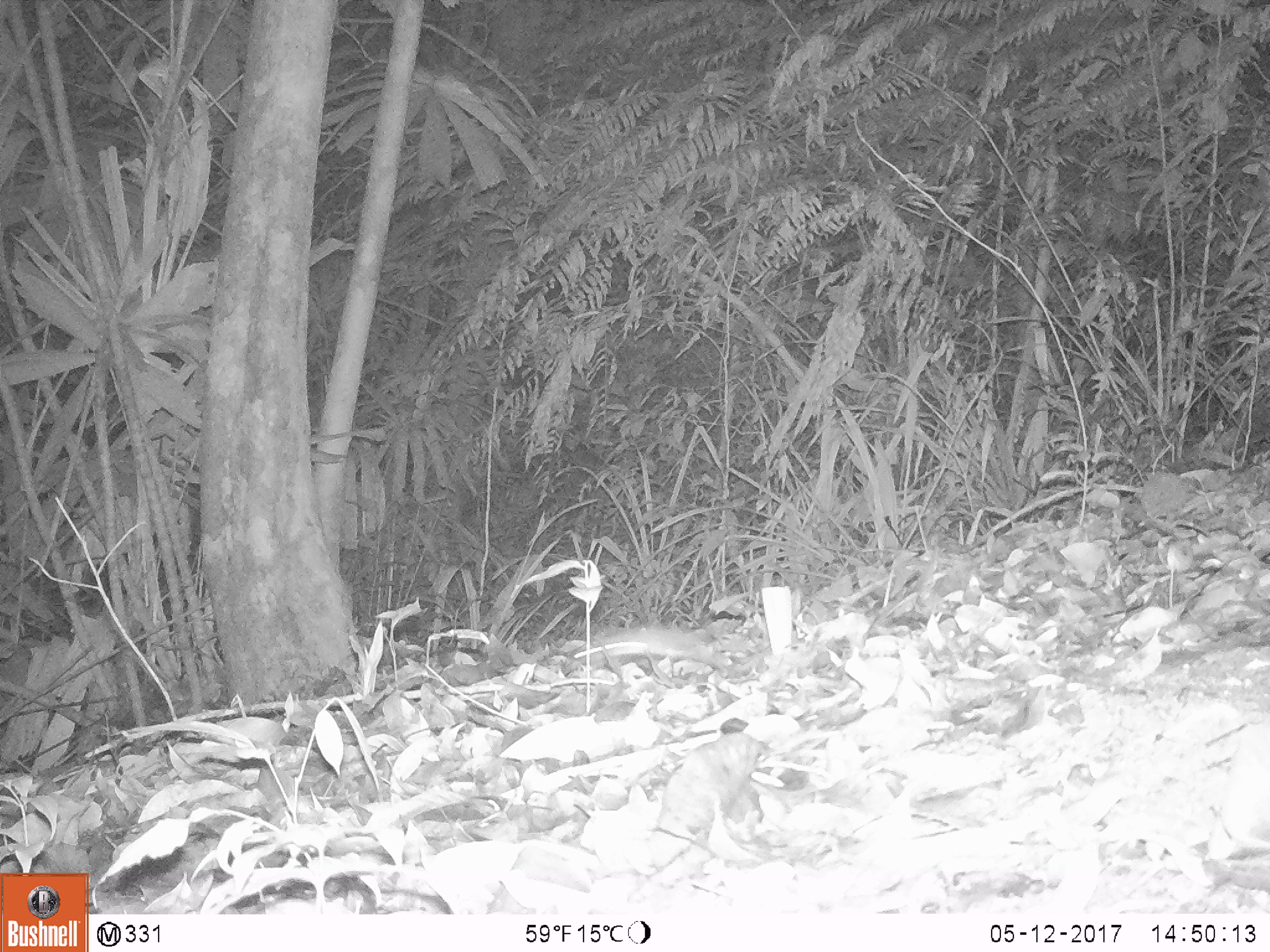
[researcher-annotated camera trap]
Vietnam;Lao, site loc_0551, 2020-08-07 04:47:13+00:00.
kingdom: Animalia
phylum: Chordata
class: Mammalia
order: Rodentia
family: Muridae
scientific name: Muridae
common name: old-world mice and rats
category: unidentified murid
Unidentified murid (old-world mice and rats) (Muridae). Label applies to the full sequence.